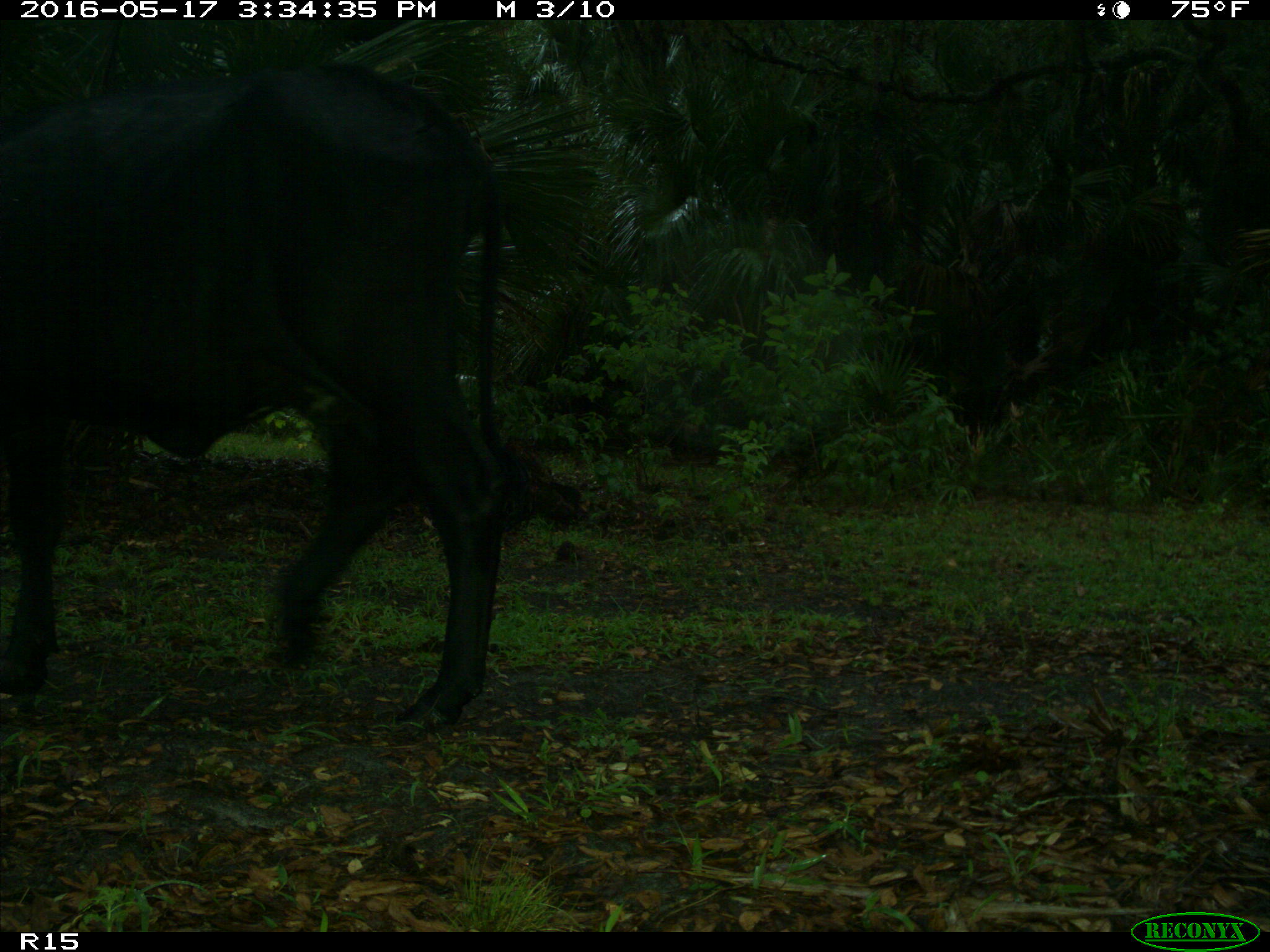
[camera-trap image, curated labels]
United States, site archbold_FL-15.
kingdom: Animalia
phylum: Chordata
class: Mammalia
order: Artiodactyla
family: Bovidae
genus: Bos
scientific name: Bos taurus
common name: domestic cow